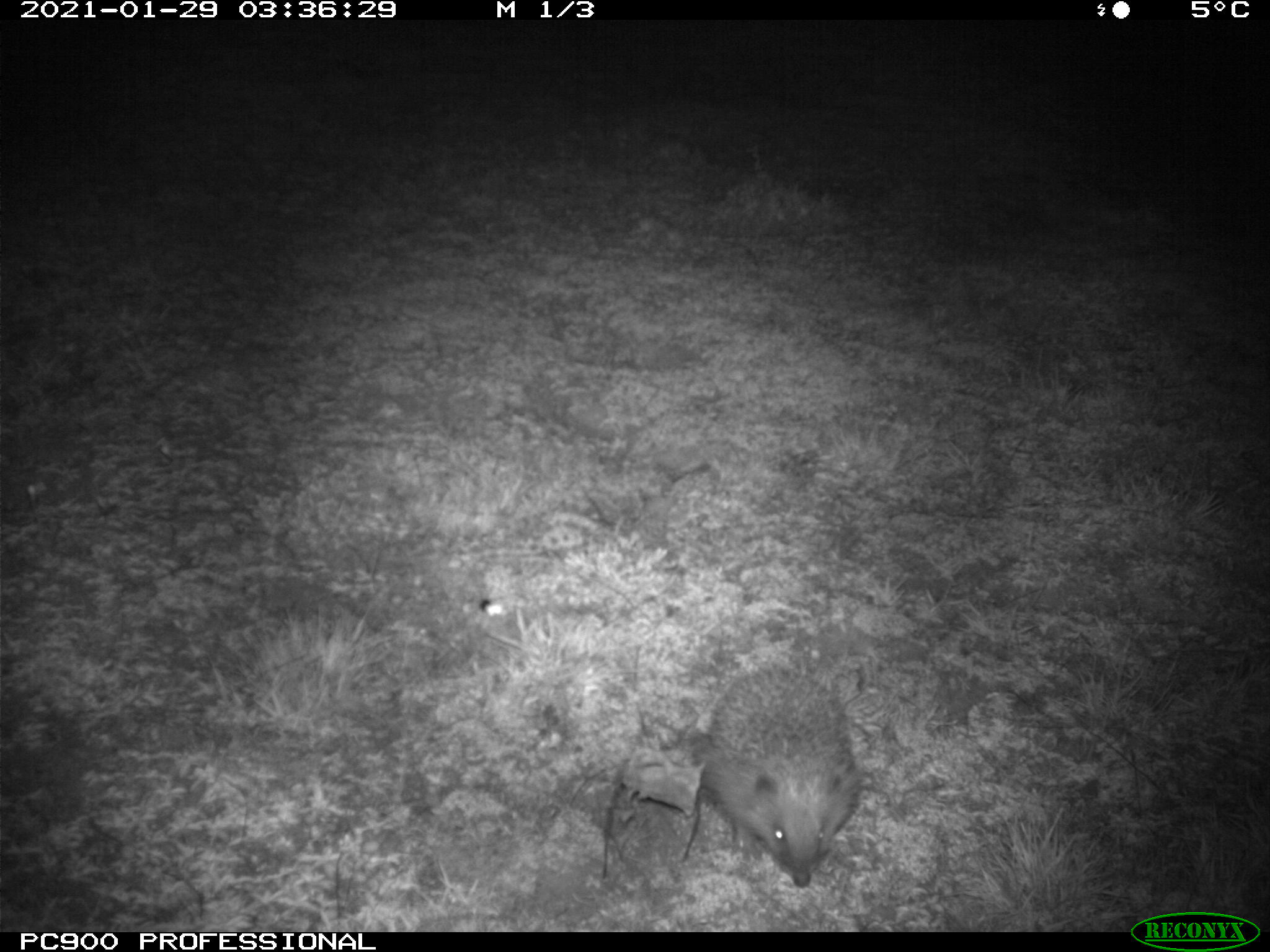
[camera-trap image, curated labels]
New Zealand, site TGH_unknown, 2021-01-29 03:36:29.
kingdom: Animalia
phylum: Chordata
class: Mammalia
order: Eulipotyphla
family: Erinaceidae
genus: Erinaceus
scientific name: Erinaceus europaeus europaeus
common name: european hedgehog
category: hedgehog